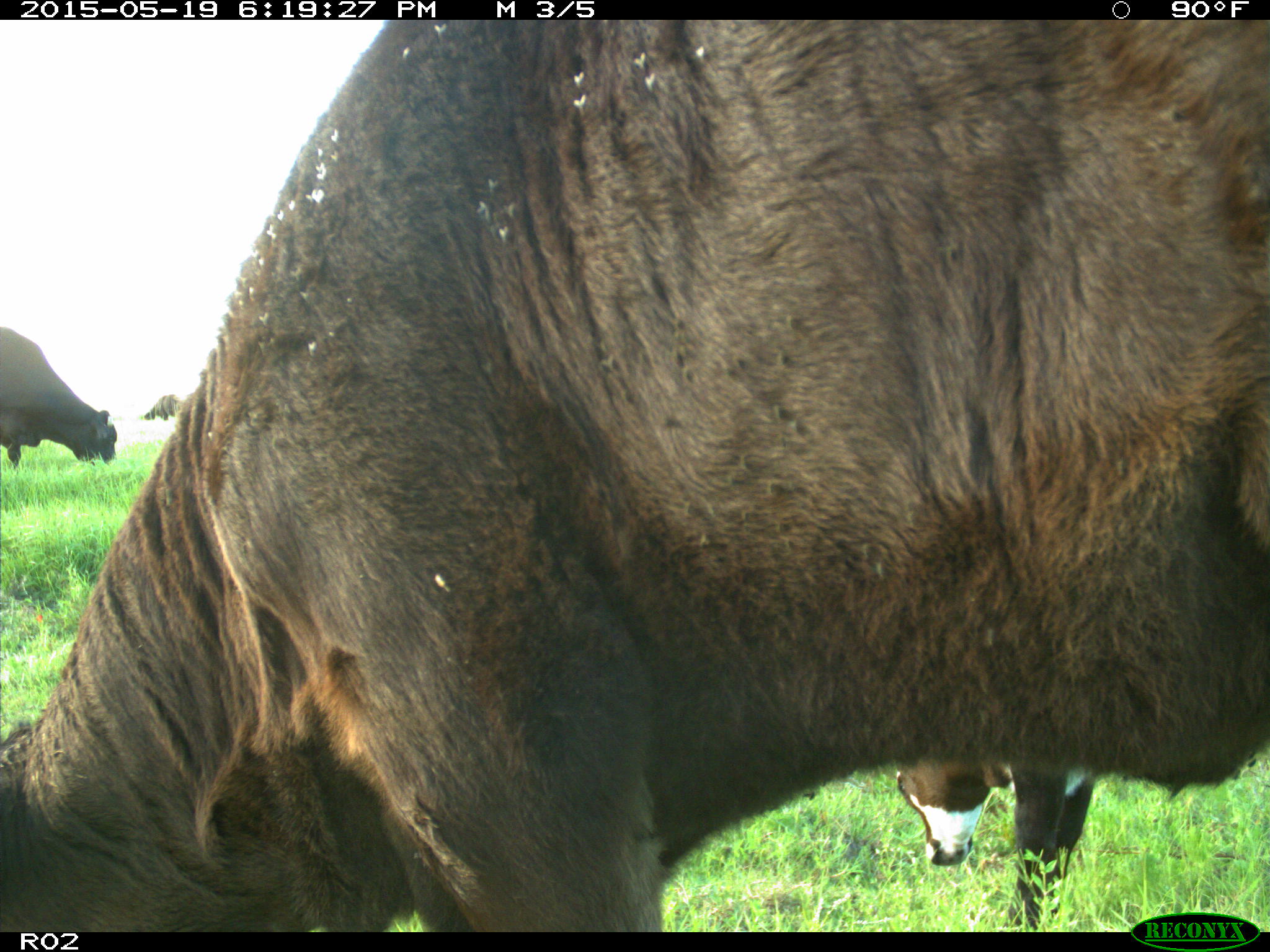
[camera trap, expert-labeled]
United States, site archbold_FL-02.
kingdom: Animalia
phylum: Chordata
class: Mammalia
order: Artiodactyla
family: Bovidae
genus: Bos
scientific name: Bos taurus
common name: domestic cow